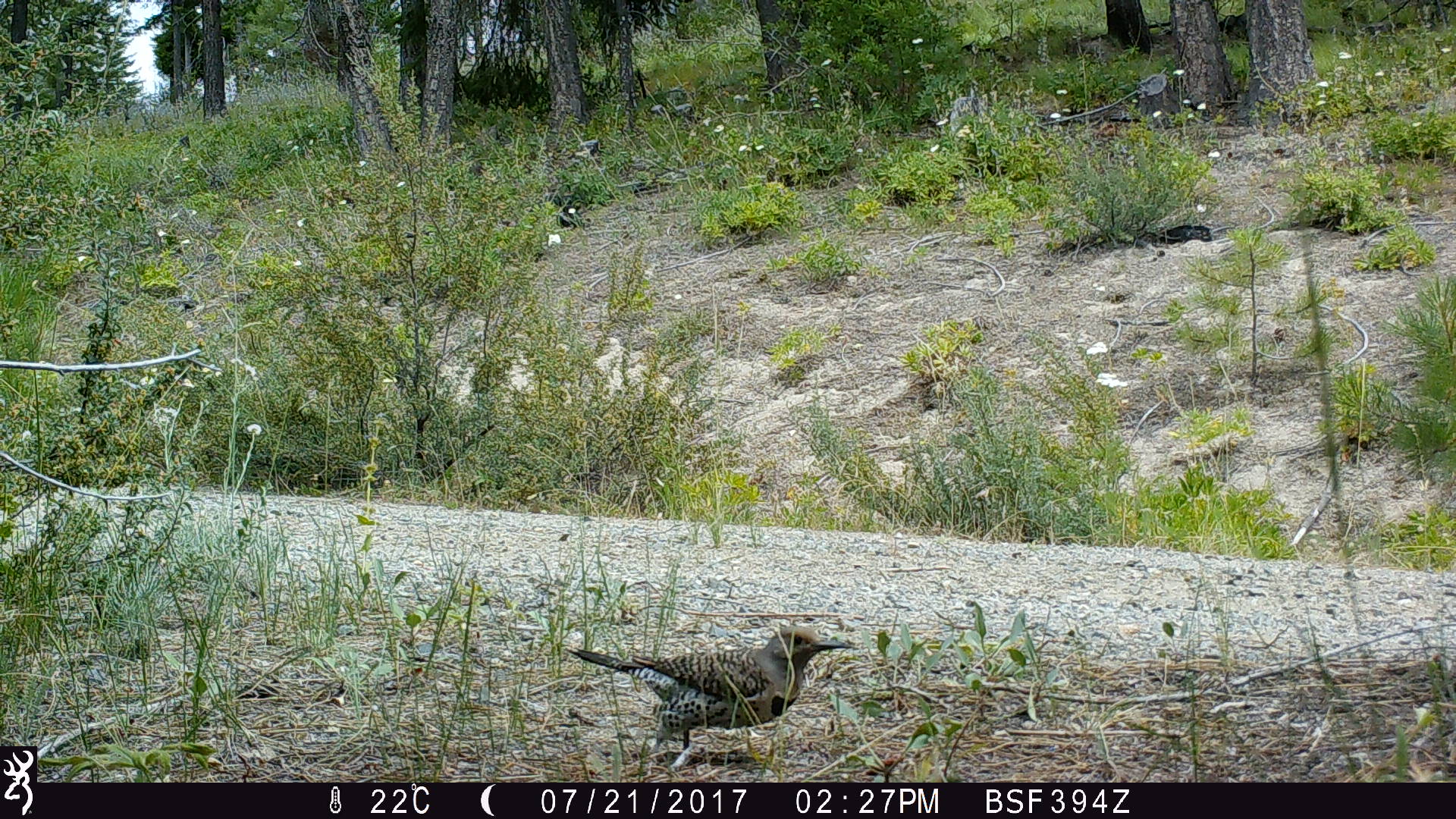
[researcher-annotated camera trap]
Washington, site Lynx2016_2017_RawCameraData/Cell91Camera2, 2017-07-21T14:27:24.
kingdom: Animalia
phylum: Chordata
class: Aves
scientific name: Aves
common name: birds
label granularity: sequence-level